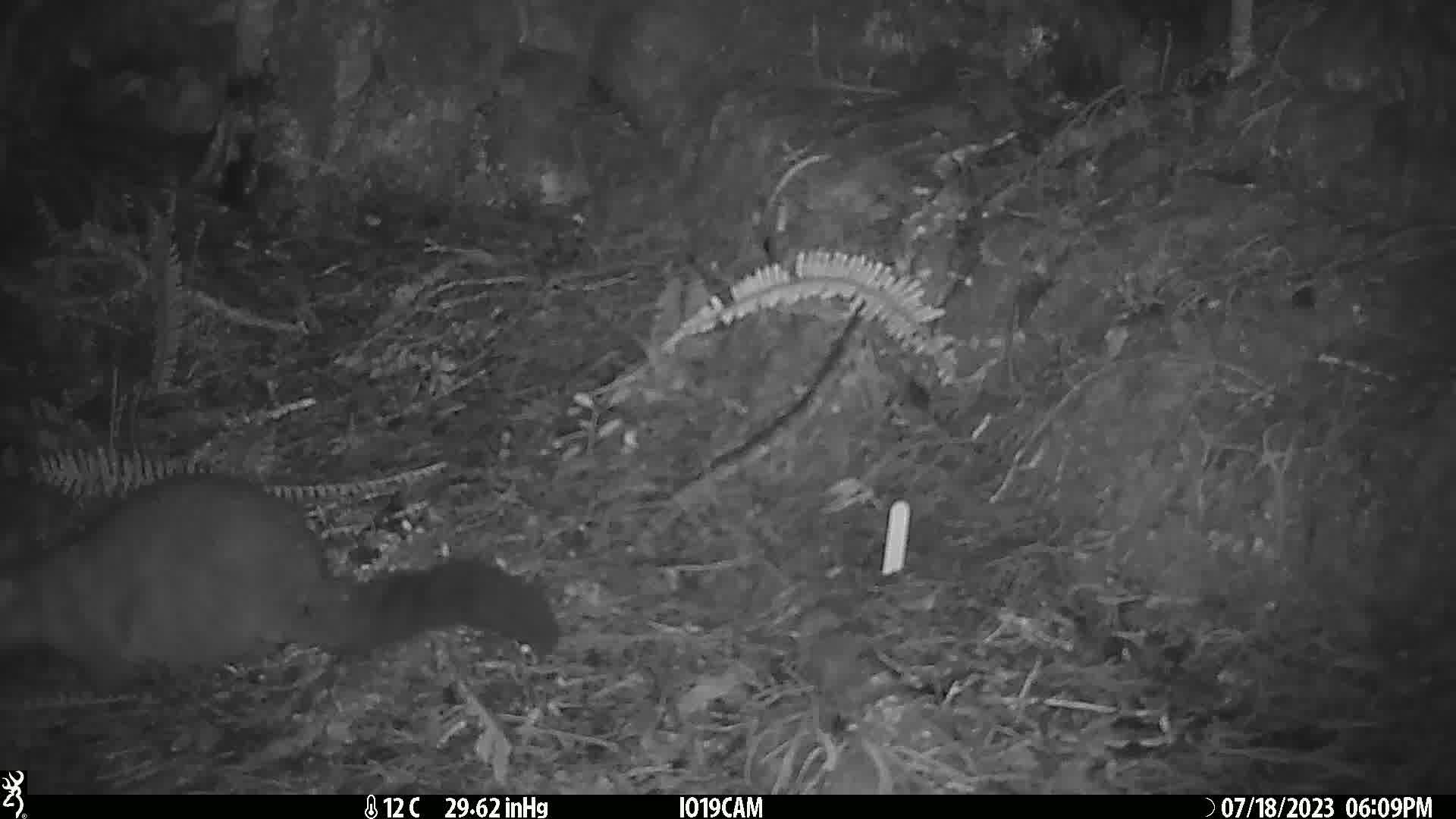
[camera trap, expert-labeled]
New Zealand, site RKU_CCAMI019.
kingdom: Animalia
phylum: Chordata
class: Mammalia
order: Diprotodontia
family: Phalangeridae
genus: Trichosurus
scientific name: Trichosurus vulpecula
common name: common brushtail possum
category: possum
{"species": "possum (common brushtail possum) (Trichosurus vulpecula)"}